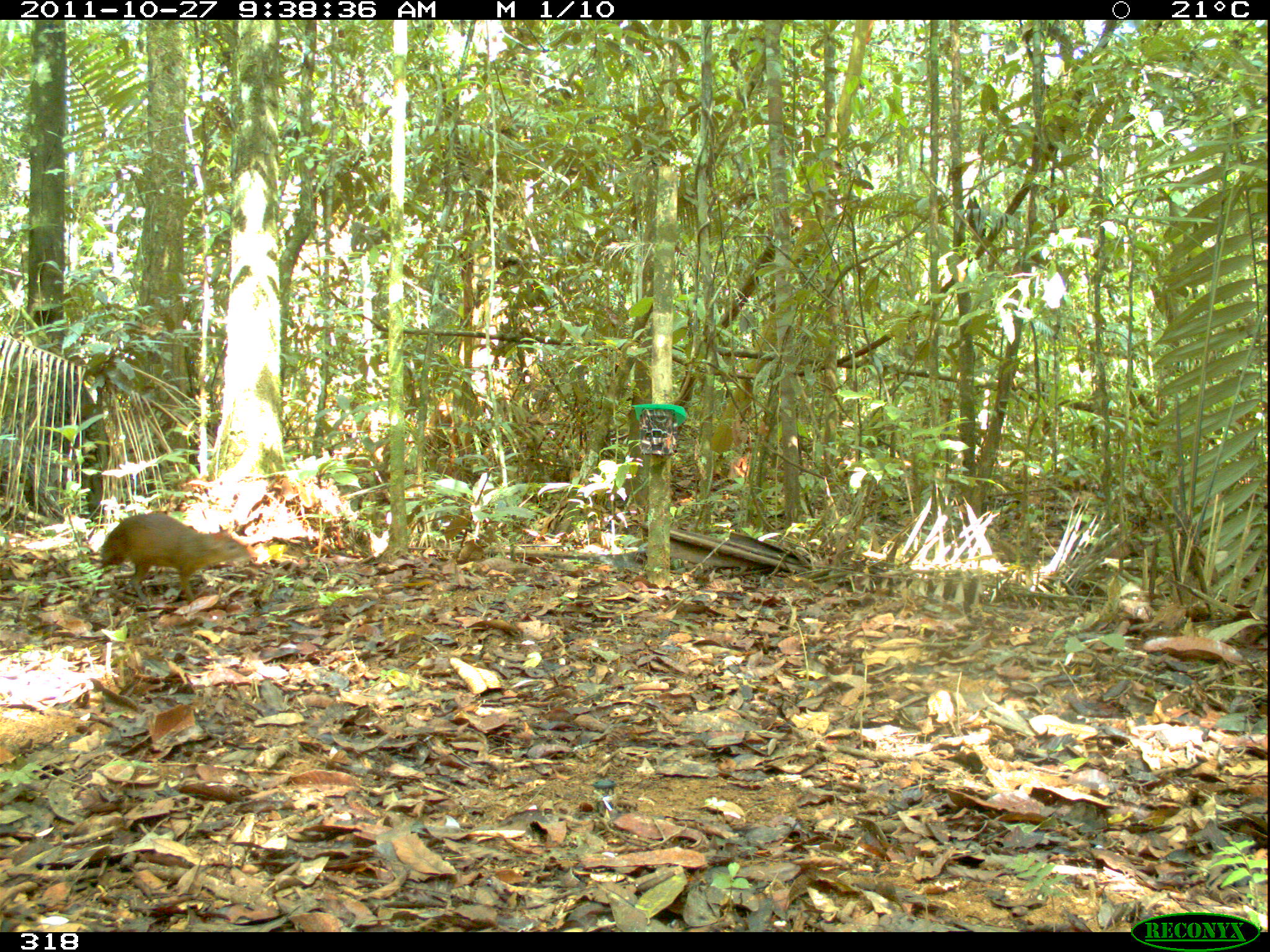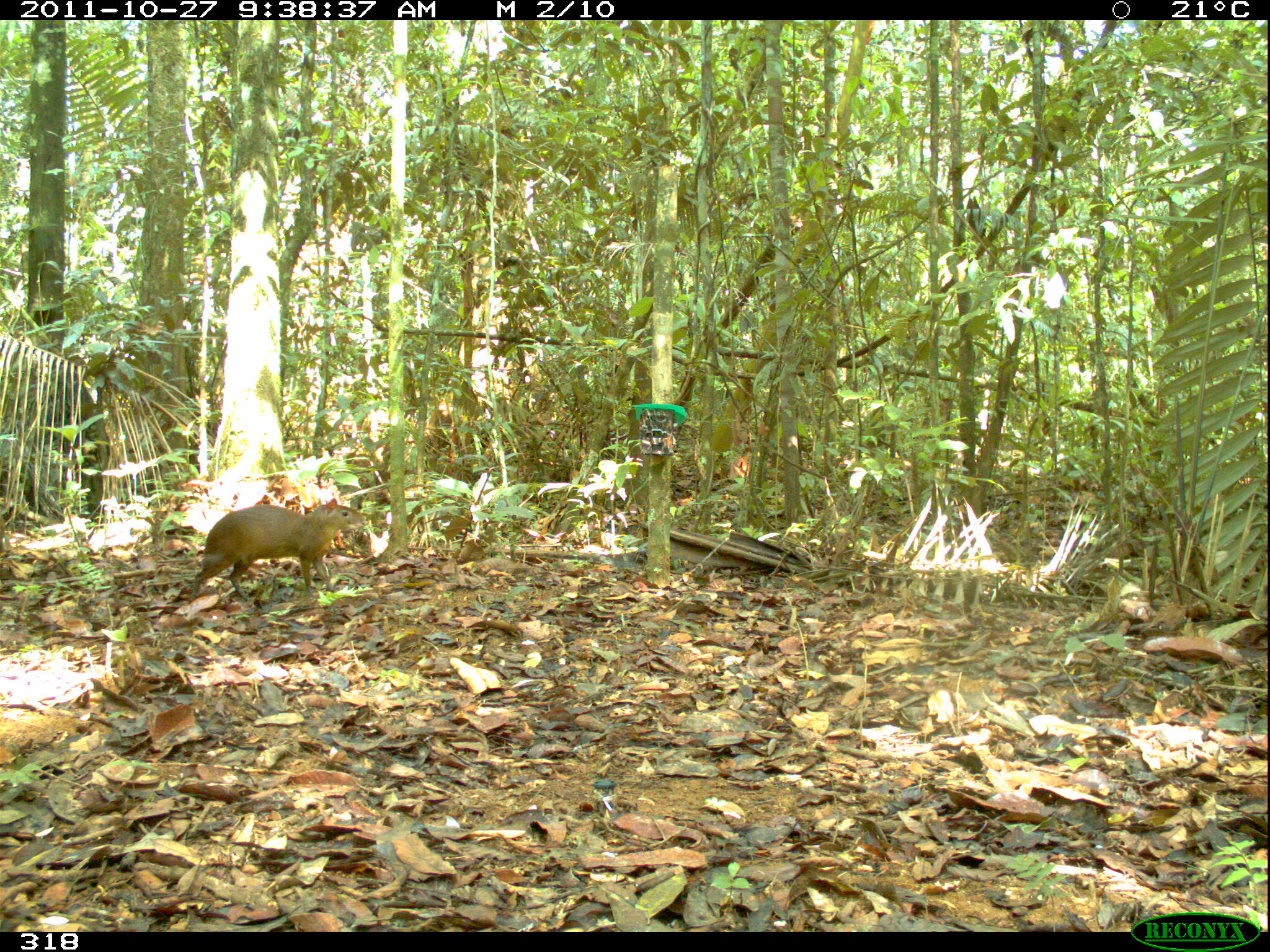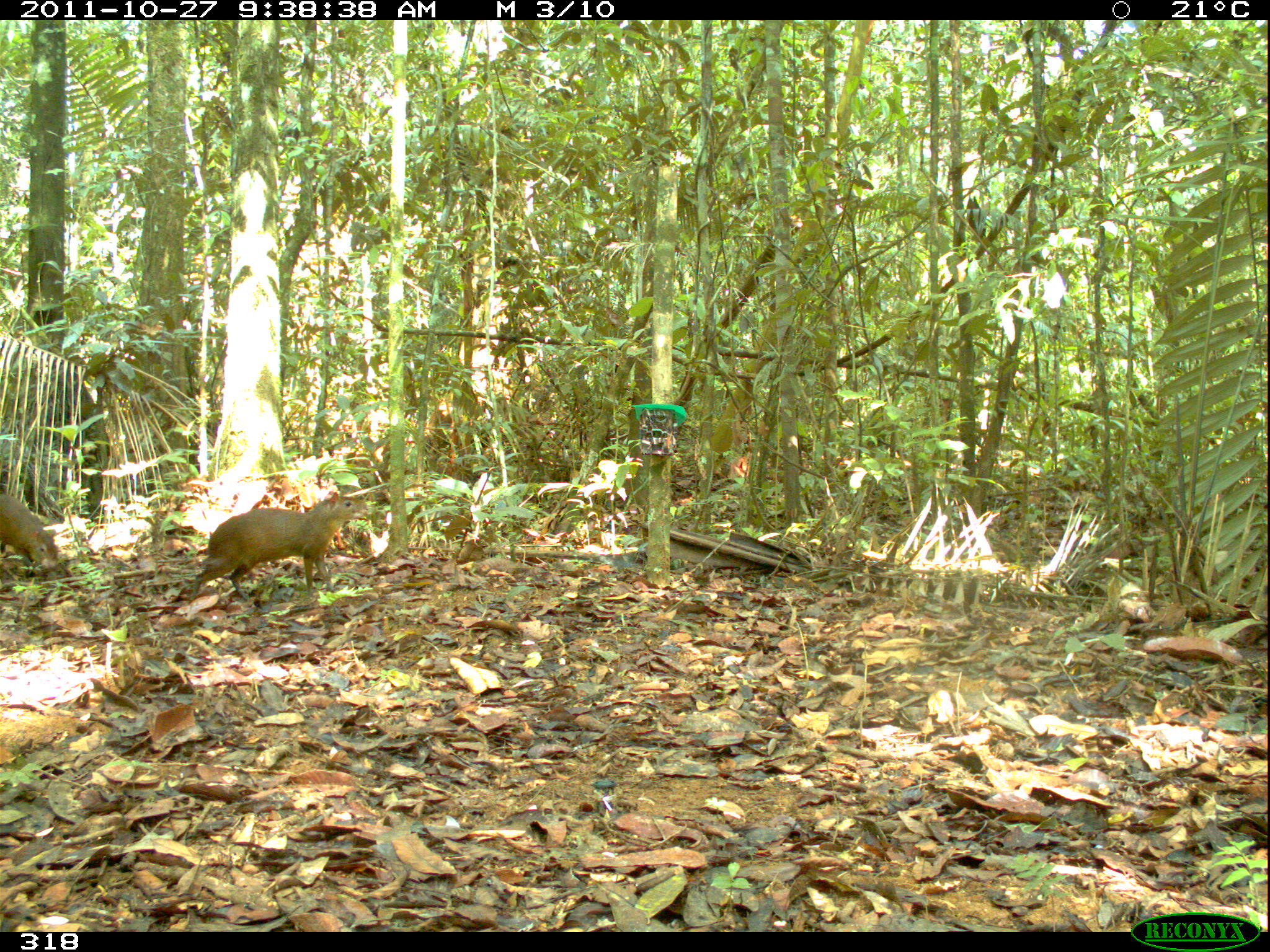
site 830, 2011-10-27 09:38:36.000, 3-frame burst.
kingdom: Animalia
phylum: Chordata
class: Mammalia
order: Rodentia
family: Dasyproctidae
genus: Dasyprocta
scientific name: Dasyprocta punctata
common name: central american agouti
Dasyprocta punctata (central american agouti).